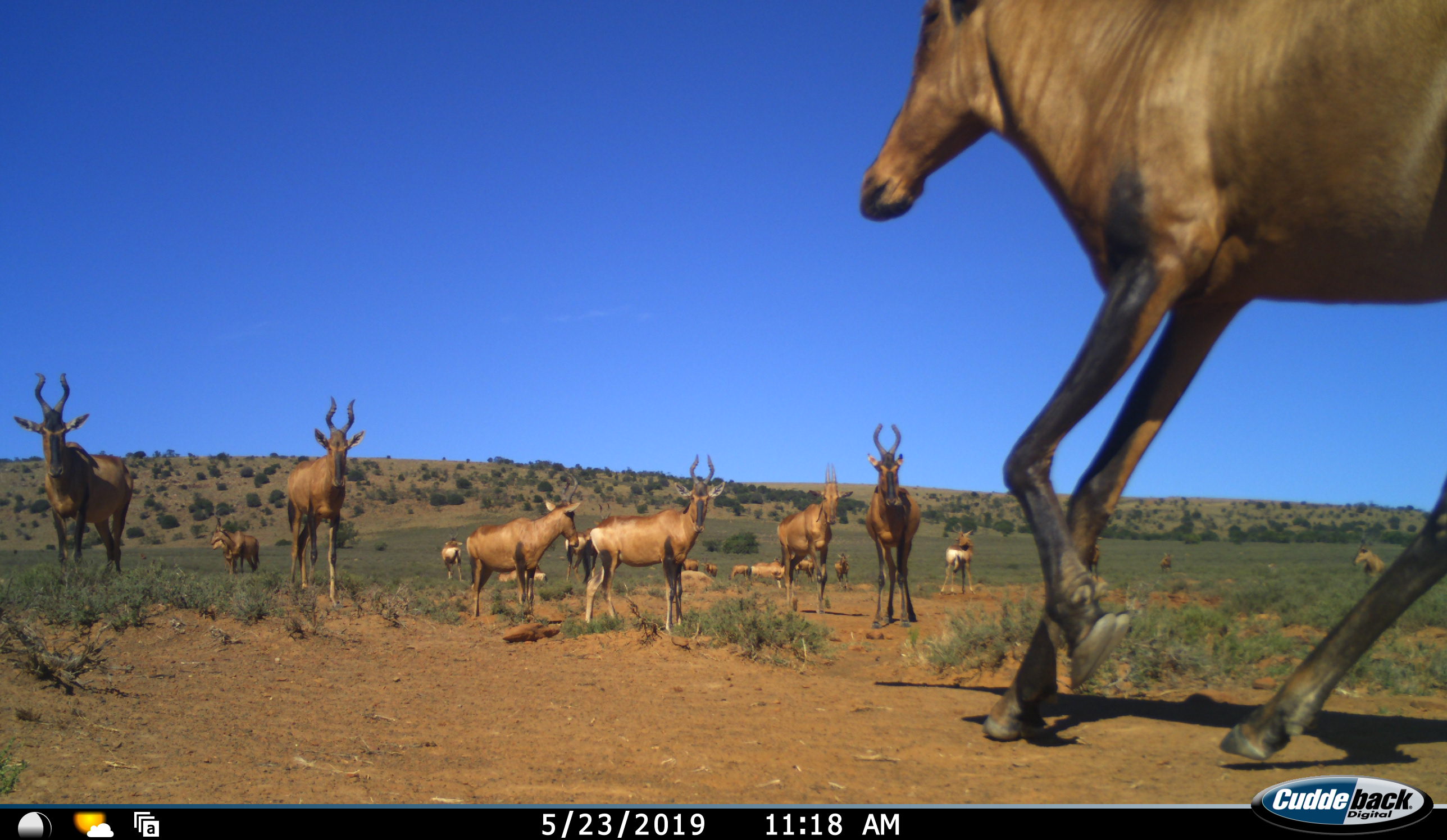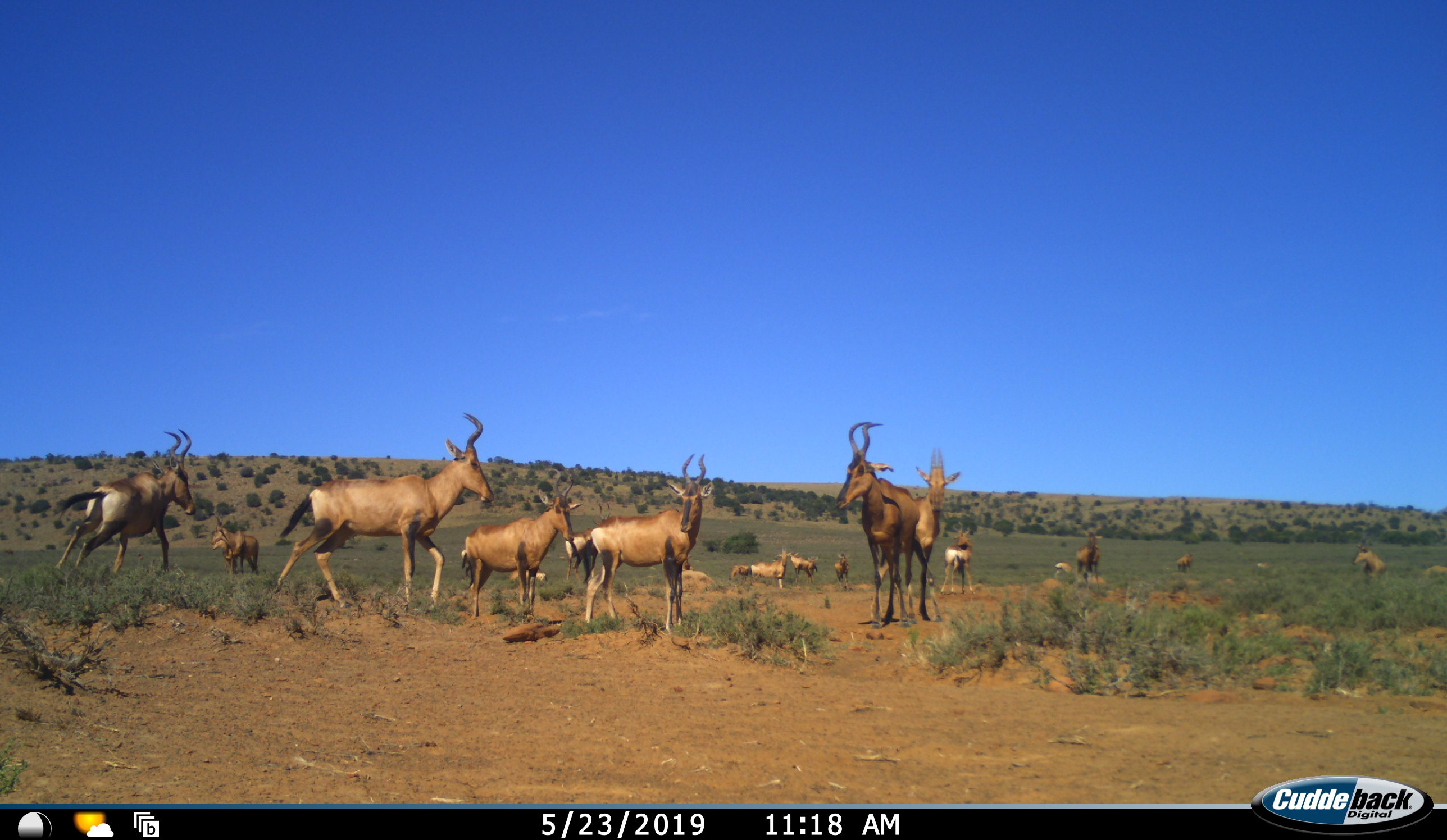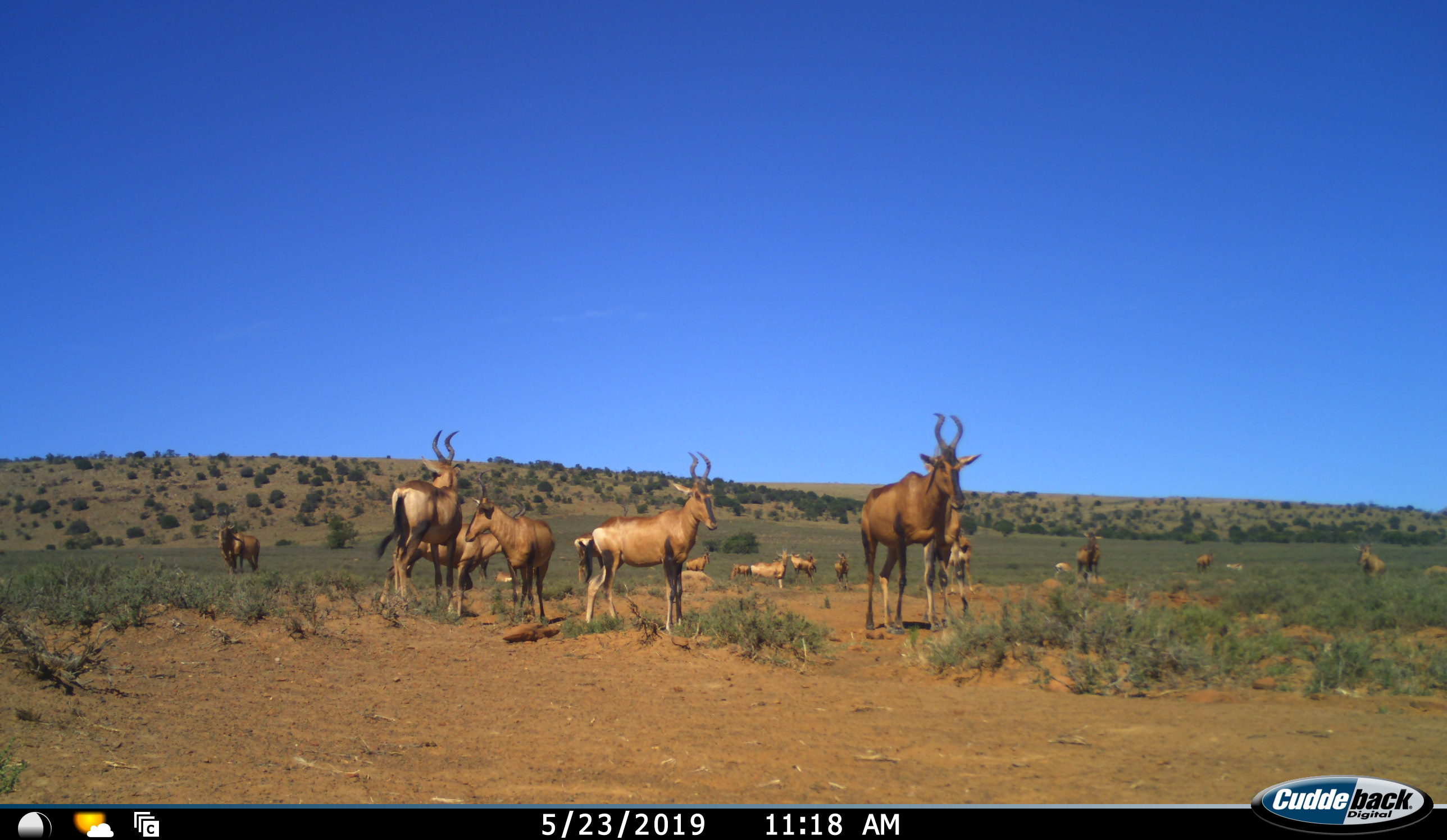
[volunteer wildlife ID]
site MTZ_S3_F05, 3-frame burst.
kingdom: Animalia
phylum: Chordata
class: Mammalia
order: Artiodactyla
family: Bovidae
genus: Alcelaphus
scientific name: Alcelaphus buselaphus caama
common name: red hartebeest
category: hartebeestred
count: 11-50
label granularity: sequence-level